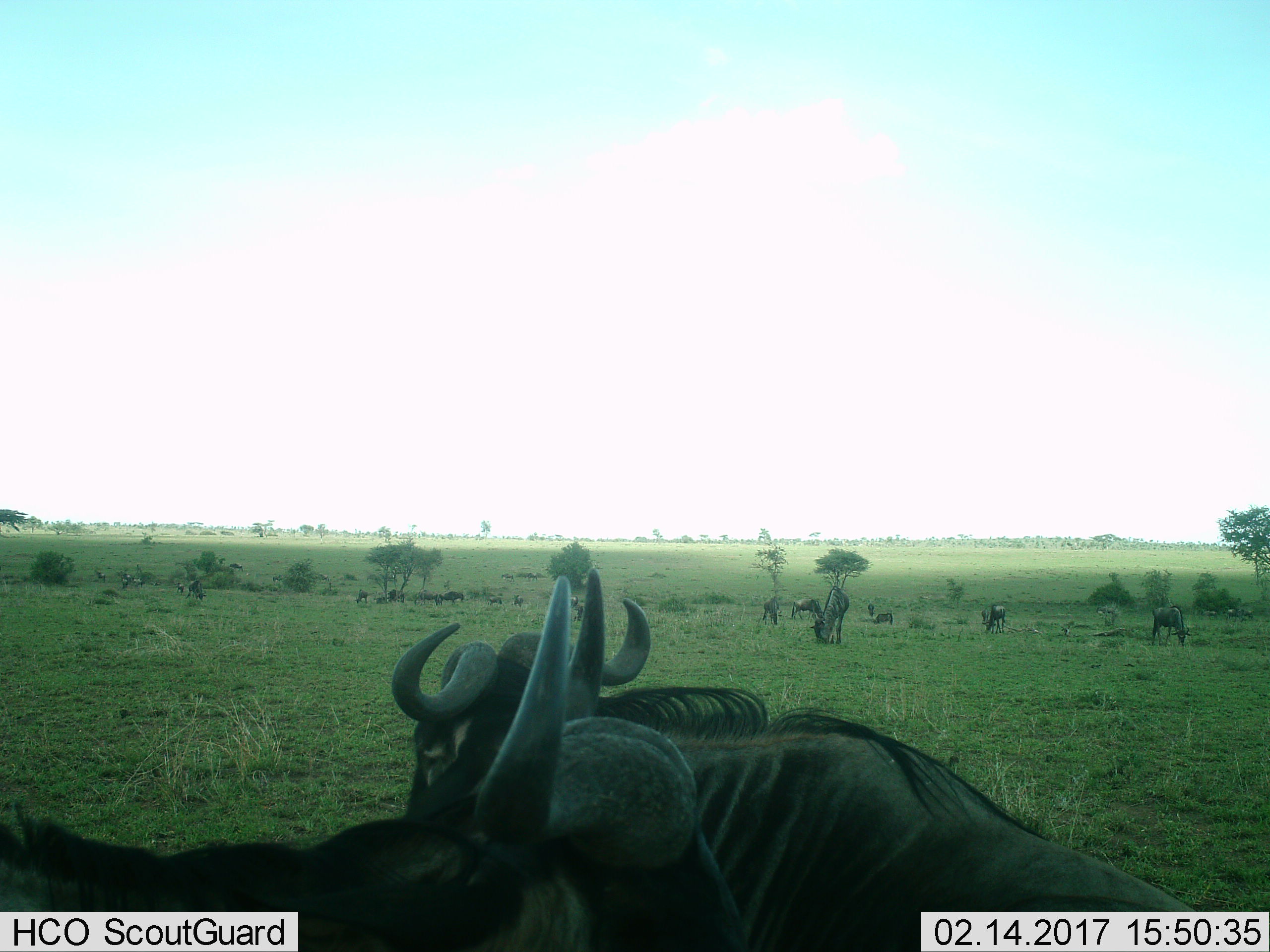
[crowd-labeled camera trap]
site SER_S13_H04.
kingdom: Animalia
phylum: Chordata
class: Mammalia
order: Artiodactyla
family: Bovidae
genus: Connochaetes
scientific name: Connochaetes taurinus taurinus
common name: blue wildebeest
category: wildebeestblue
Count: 11-50.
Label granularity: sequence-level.